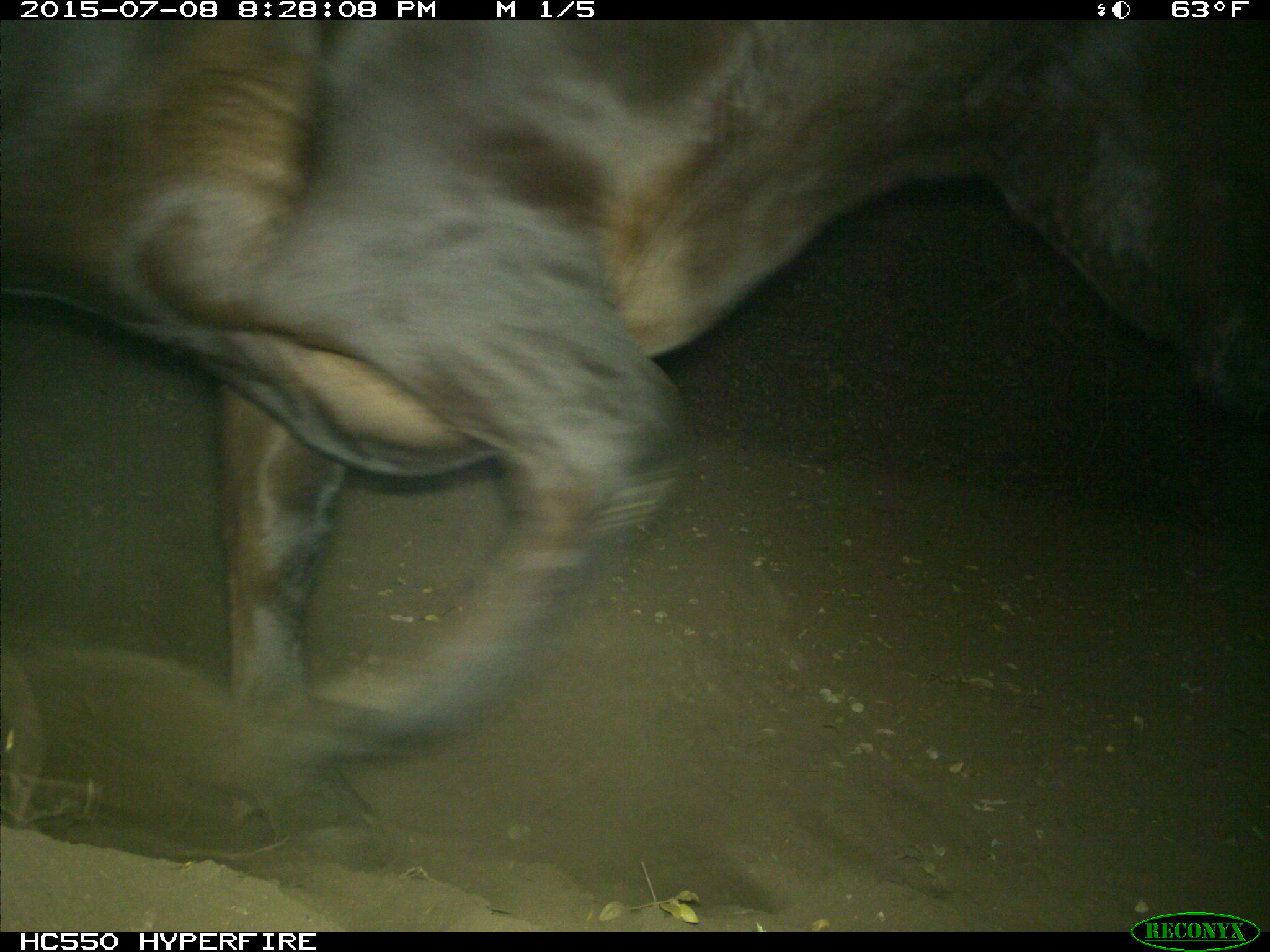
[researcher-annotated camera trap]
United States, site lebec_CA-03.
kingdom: Animalia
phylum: Chordata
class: Mammalia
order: Artiodactyla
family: Bovidae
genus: Bos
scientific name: Bos taurus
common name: domestic cow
Bos taurus (domestic cow).